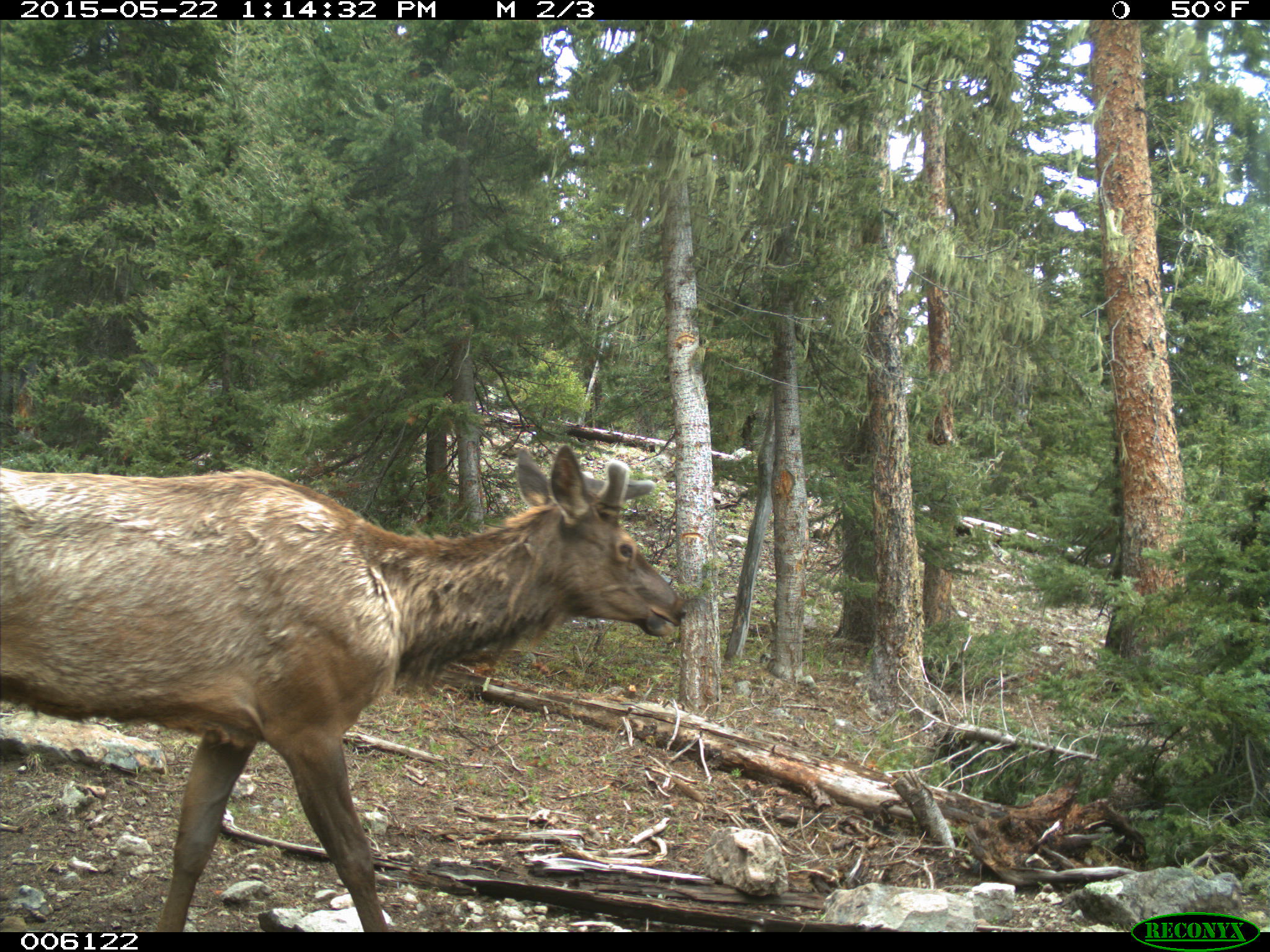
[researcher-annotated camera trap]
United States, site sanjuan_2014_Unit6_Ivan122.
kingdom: Animalia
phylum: Chordata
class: Mammalia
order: Artiodactyla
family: Cervidae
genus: Cervus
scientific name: Cervus elaphus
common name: red deer